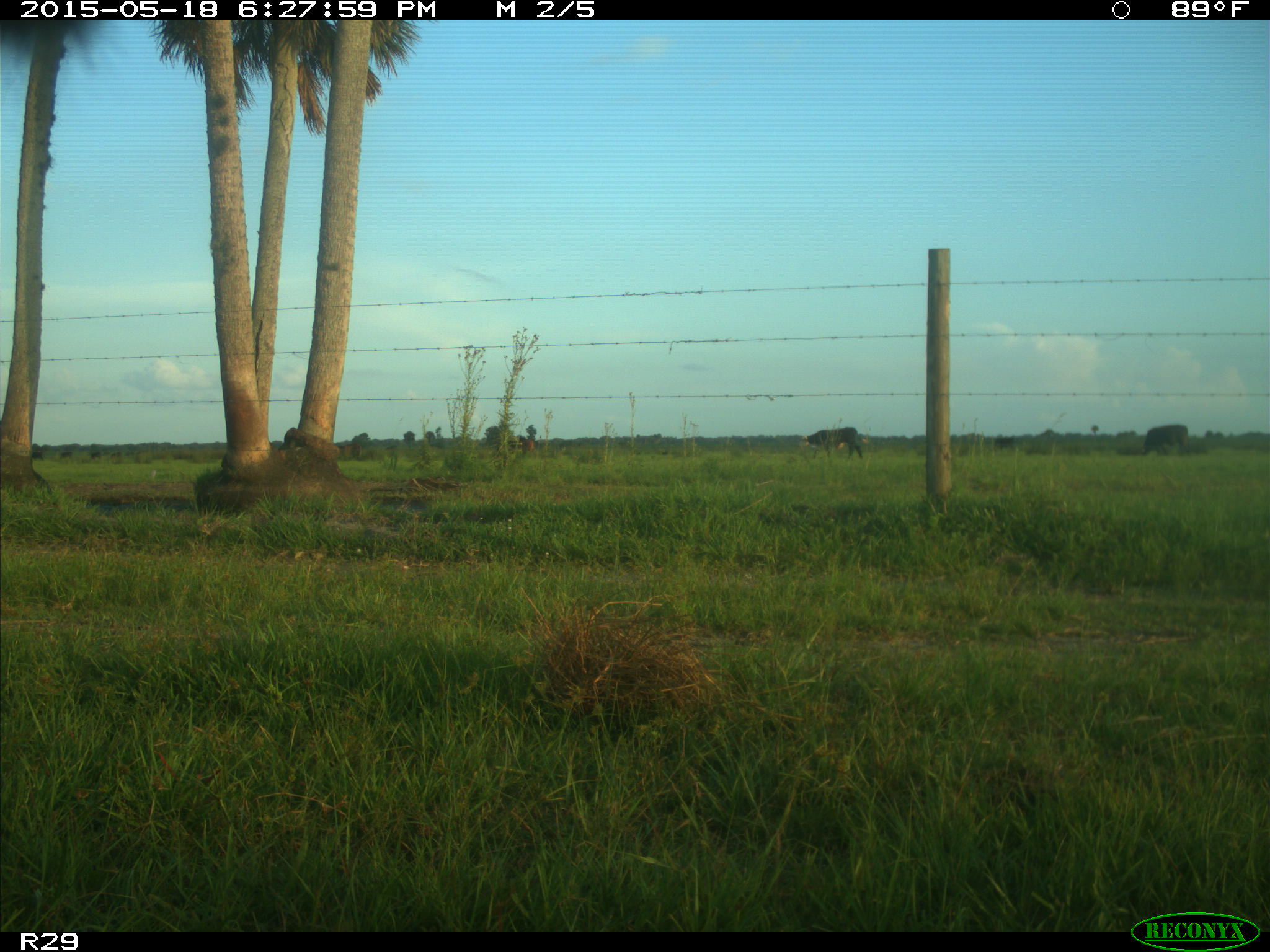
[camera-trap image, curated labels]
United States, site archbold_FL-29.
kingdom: Animalia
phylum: Chordata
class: Mammalia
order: Artiodactyla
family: Bovidae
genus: Bos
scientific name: Bos taurus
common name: domestic cow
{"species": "Bos taurus (domestic cow)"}